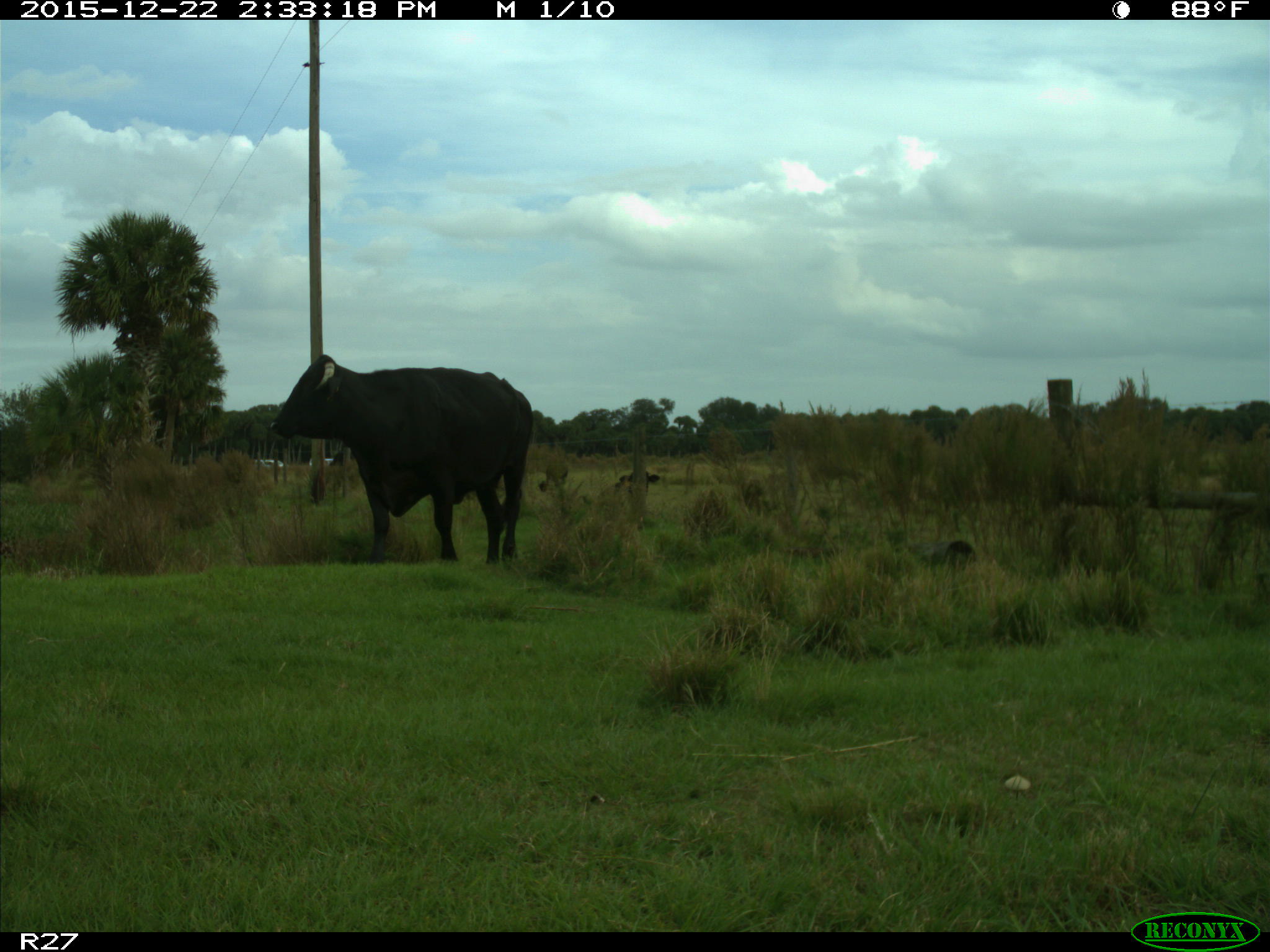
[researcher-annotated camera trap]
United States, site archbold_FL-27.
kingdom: Animalia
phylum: Chordata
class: Mammalia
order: Artiodactyla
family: Bovidae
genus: Bos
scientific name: Bos taurus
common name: domestic cow